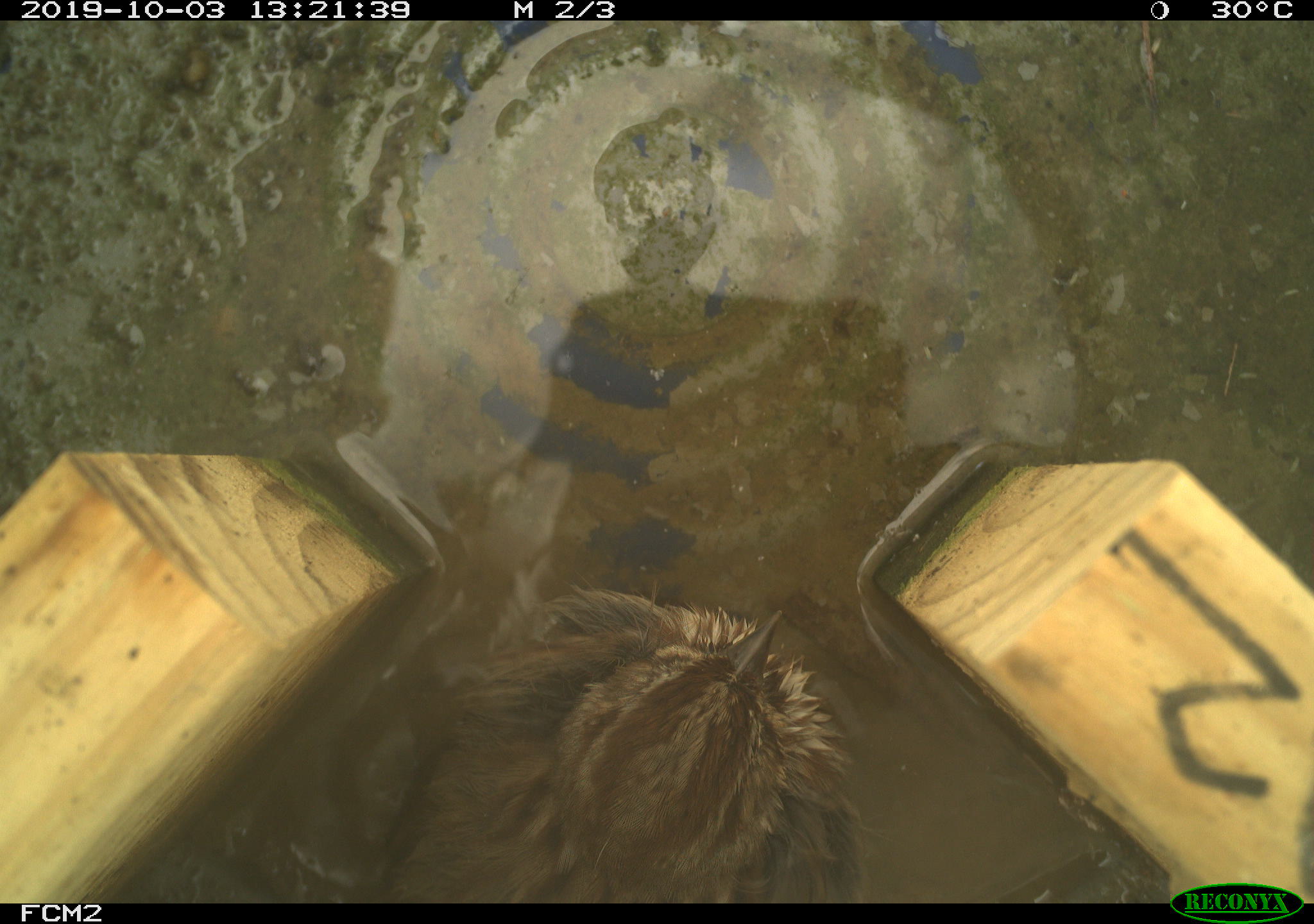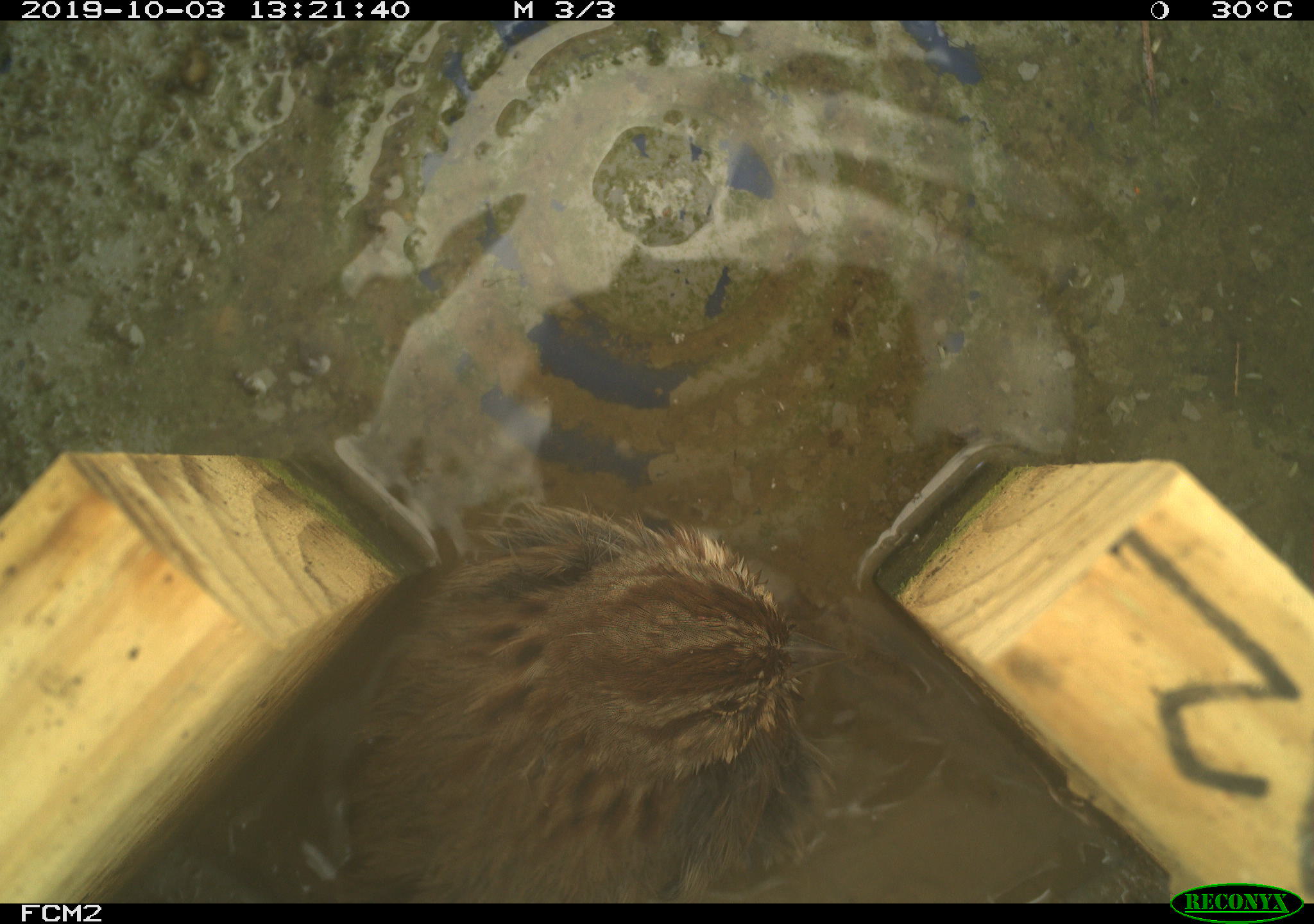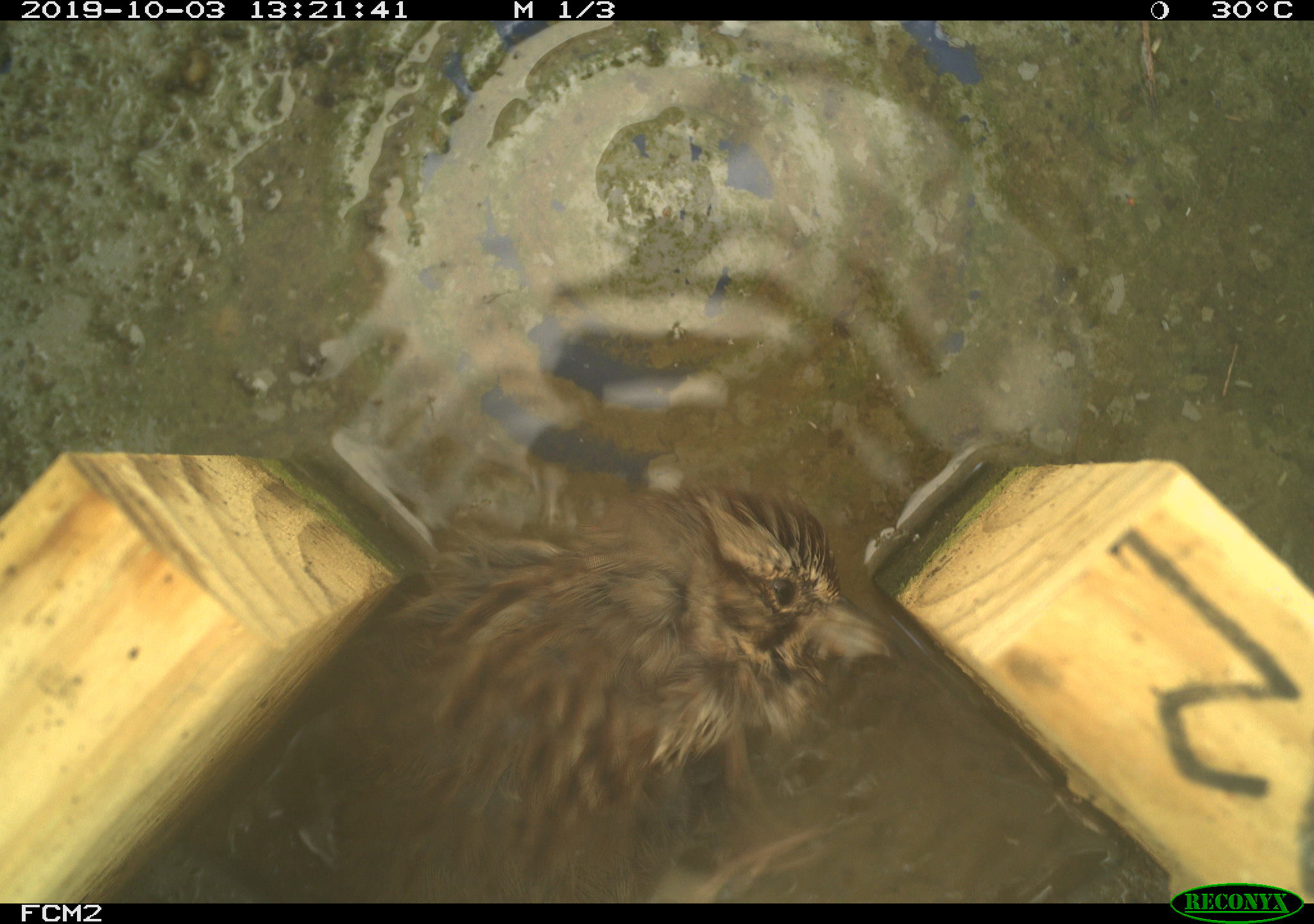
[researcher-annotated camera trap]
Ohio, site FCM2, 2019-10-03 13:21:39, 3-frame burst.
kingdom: Animalia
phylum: Chordata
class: Aves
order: Passeriformes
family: Passerellidae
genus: Melospiza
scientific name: Melospiza melodia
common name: song sparrow